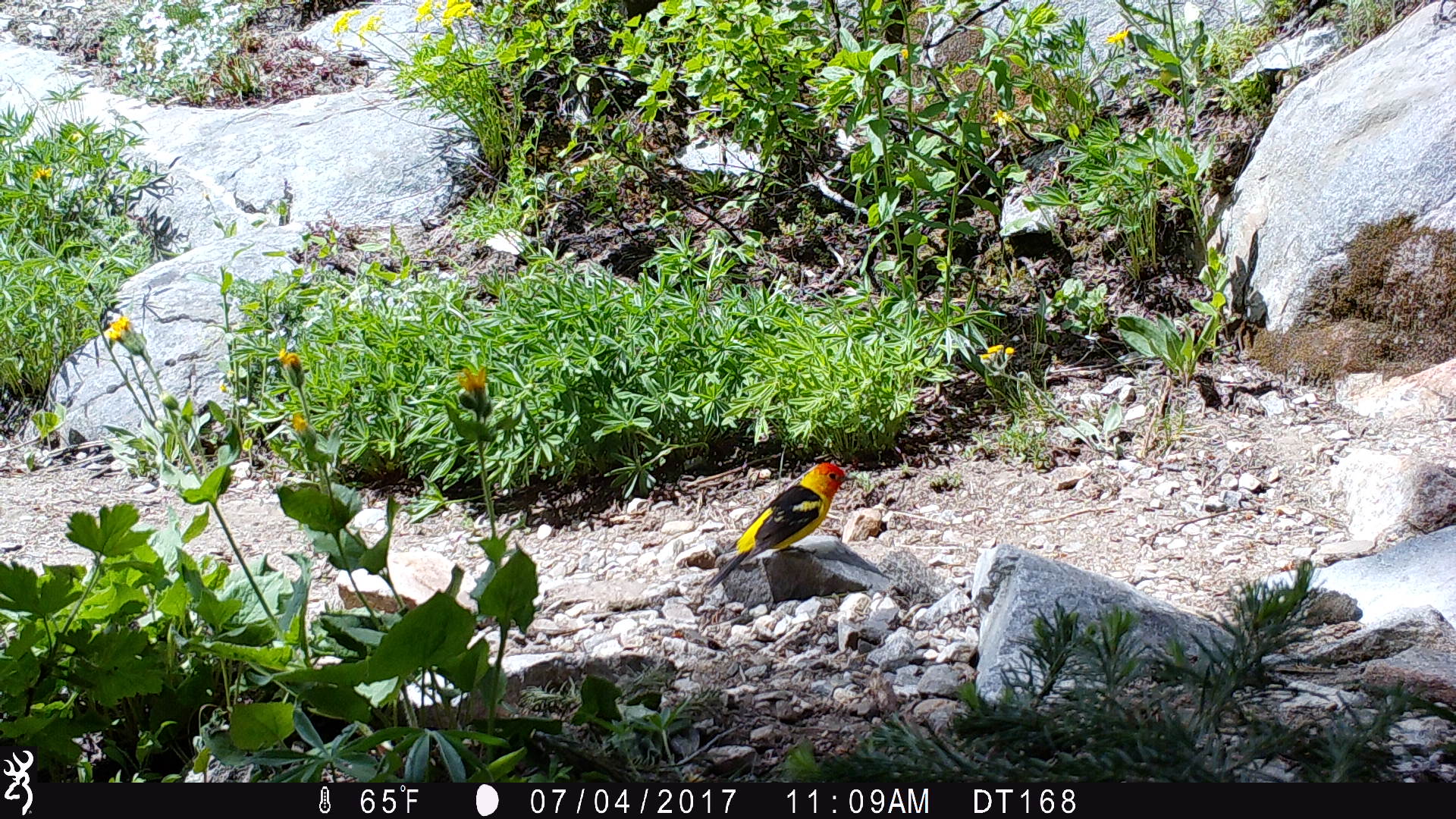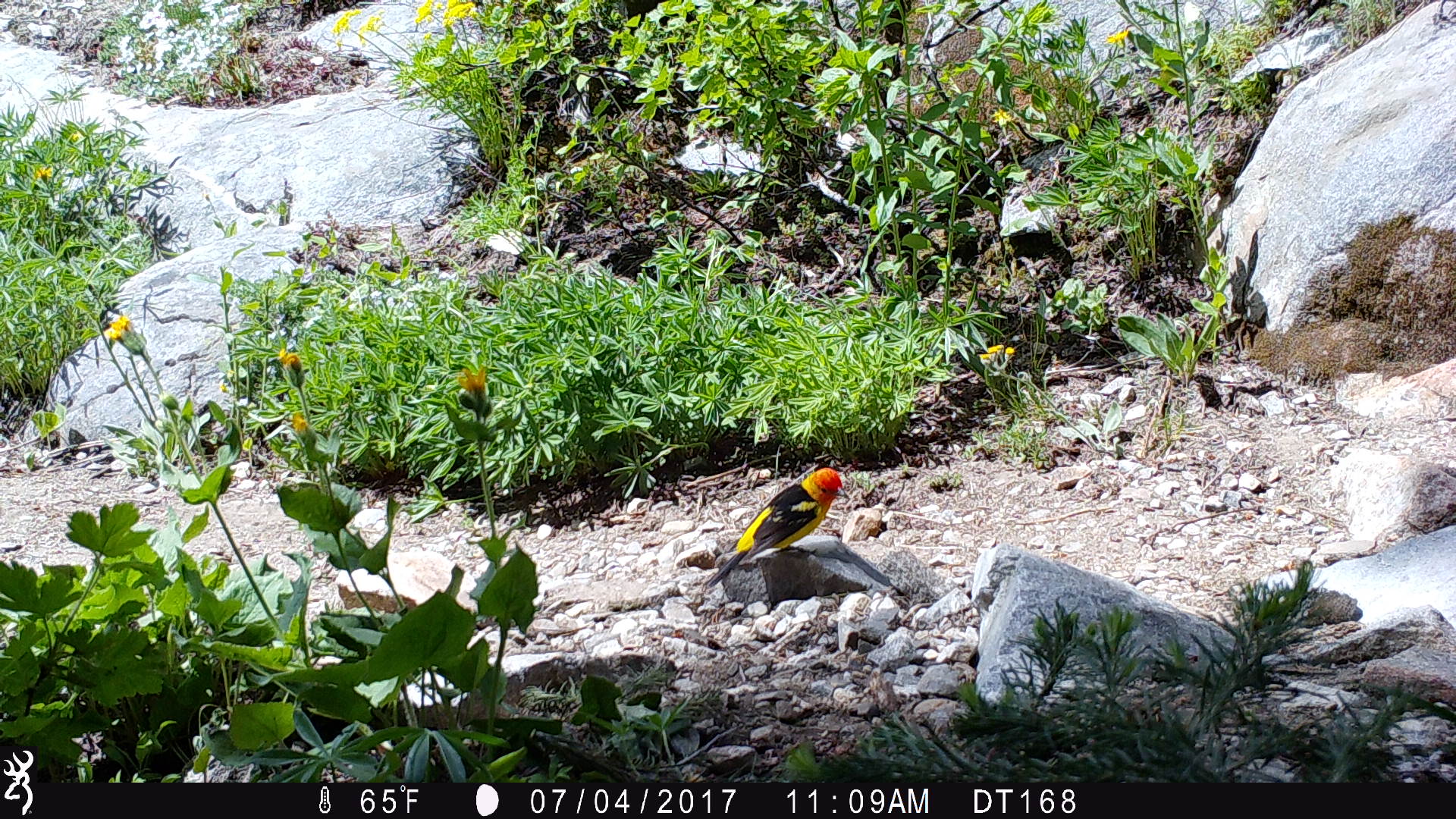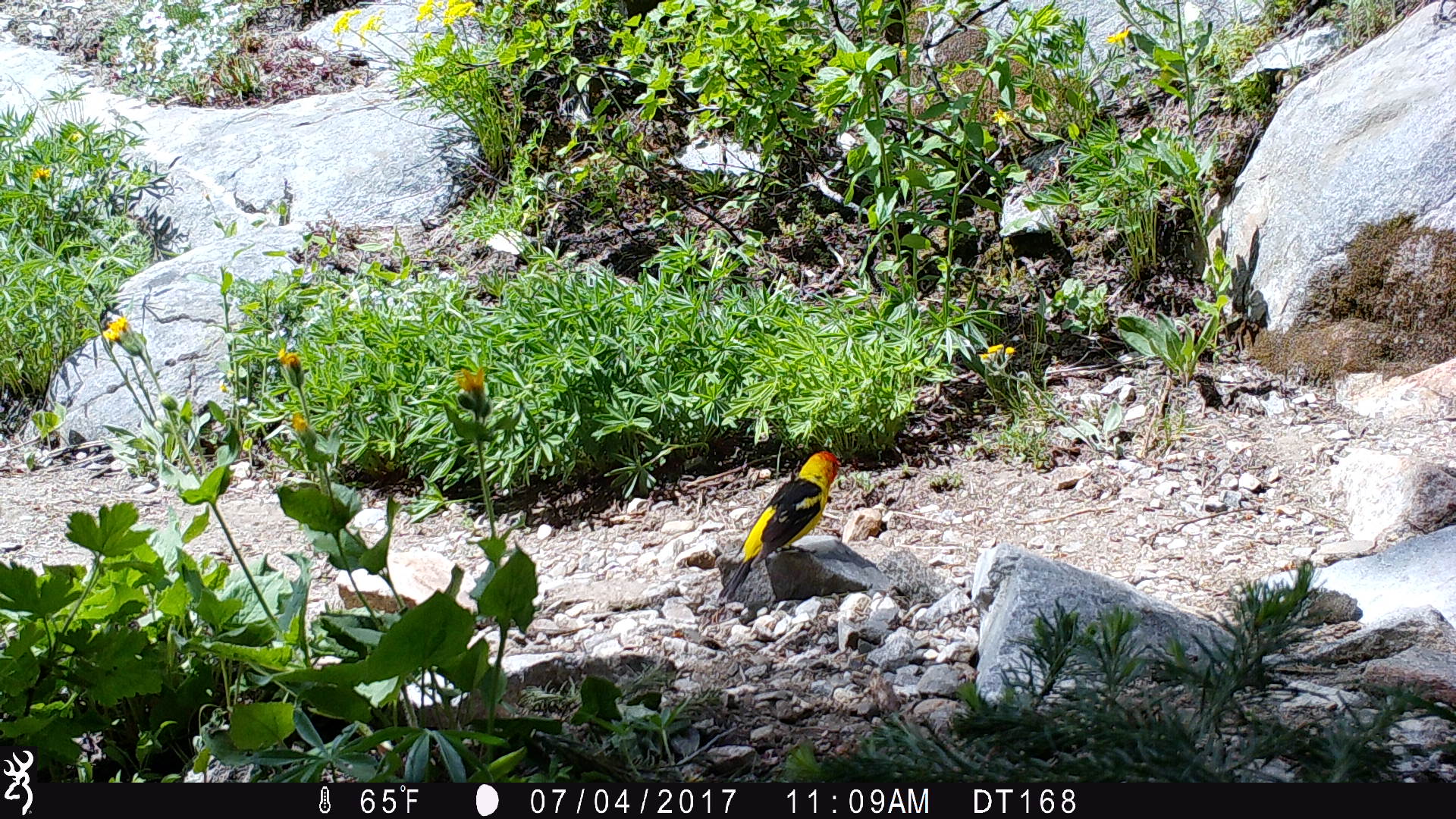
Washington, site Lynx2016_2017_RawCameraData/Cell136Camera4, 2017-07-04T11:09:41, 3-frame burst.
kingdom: Animalia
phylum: Chordata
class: Aves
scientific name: Aves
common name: birds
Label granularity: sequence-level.